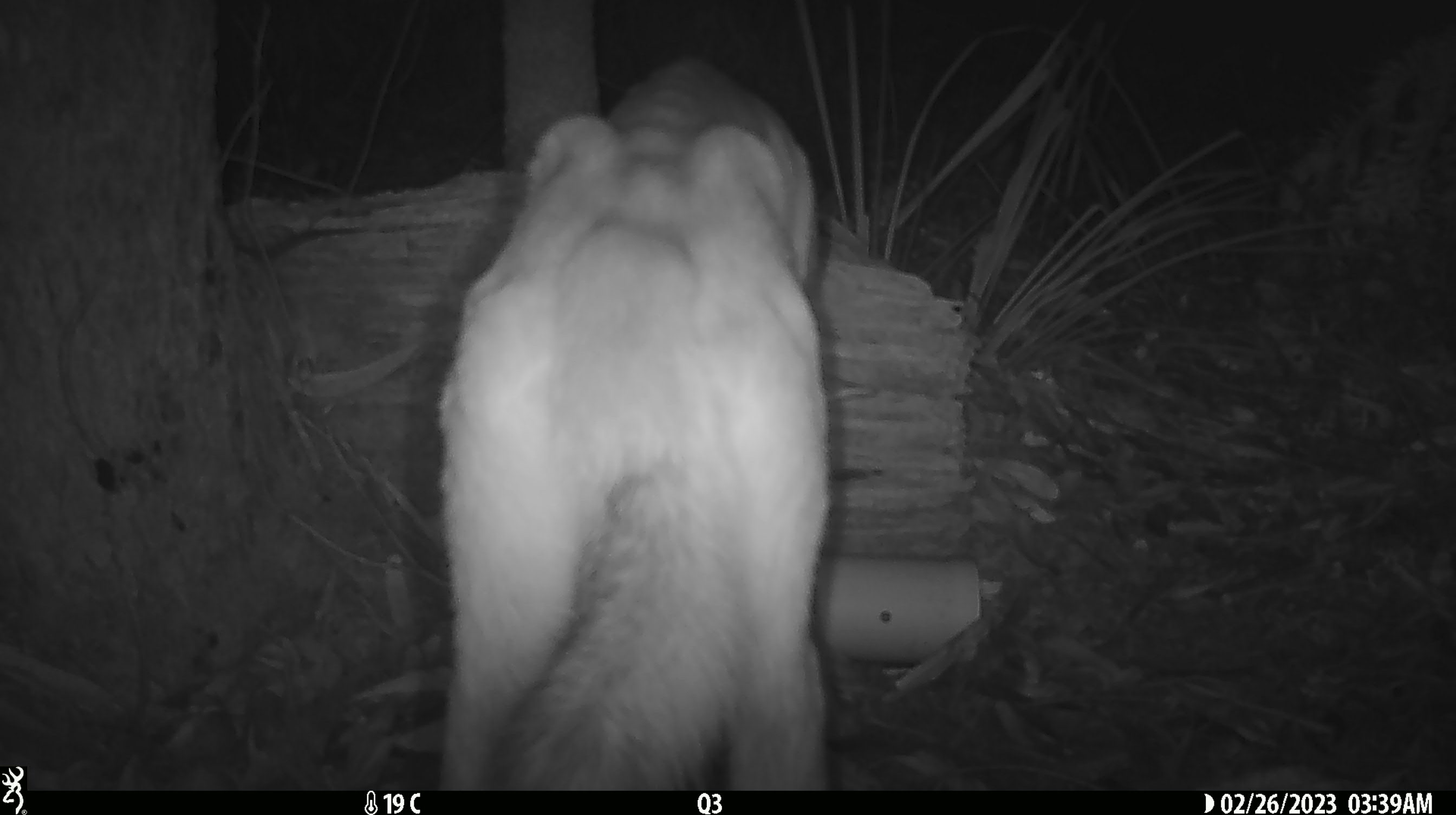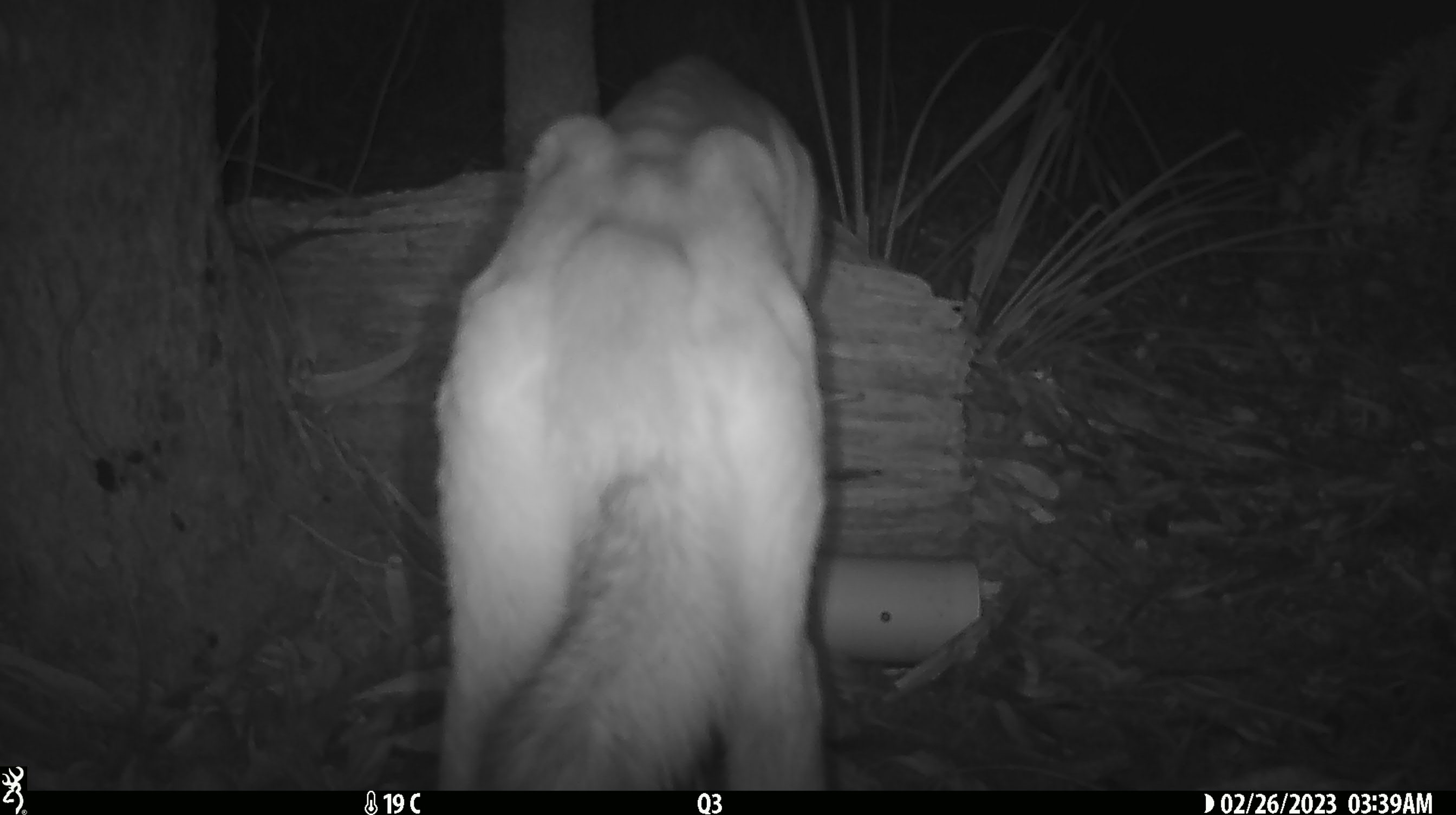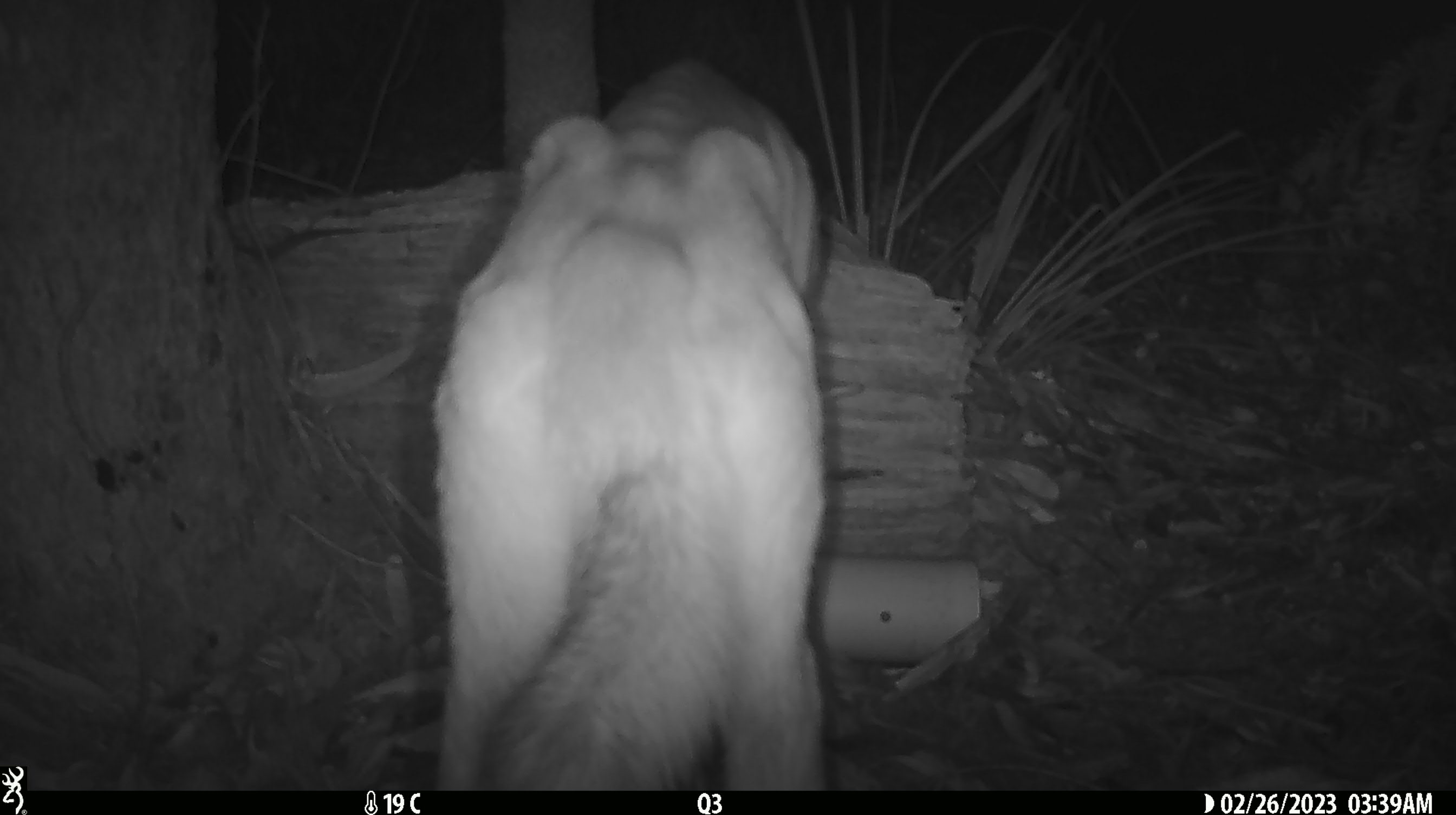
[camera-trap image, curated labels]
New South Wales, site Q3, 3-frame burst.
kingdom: Animalia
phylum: Chordata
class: Mammalia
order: Carnivora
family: Canidae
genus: Canis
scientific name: Canis familiaris dingo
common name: dingo